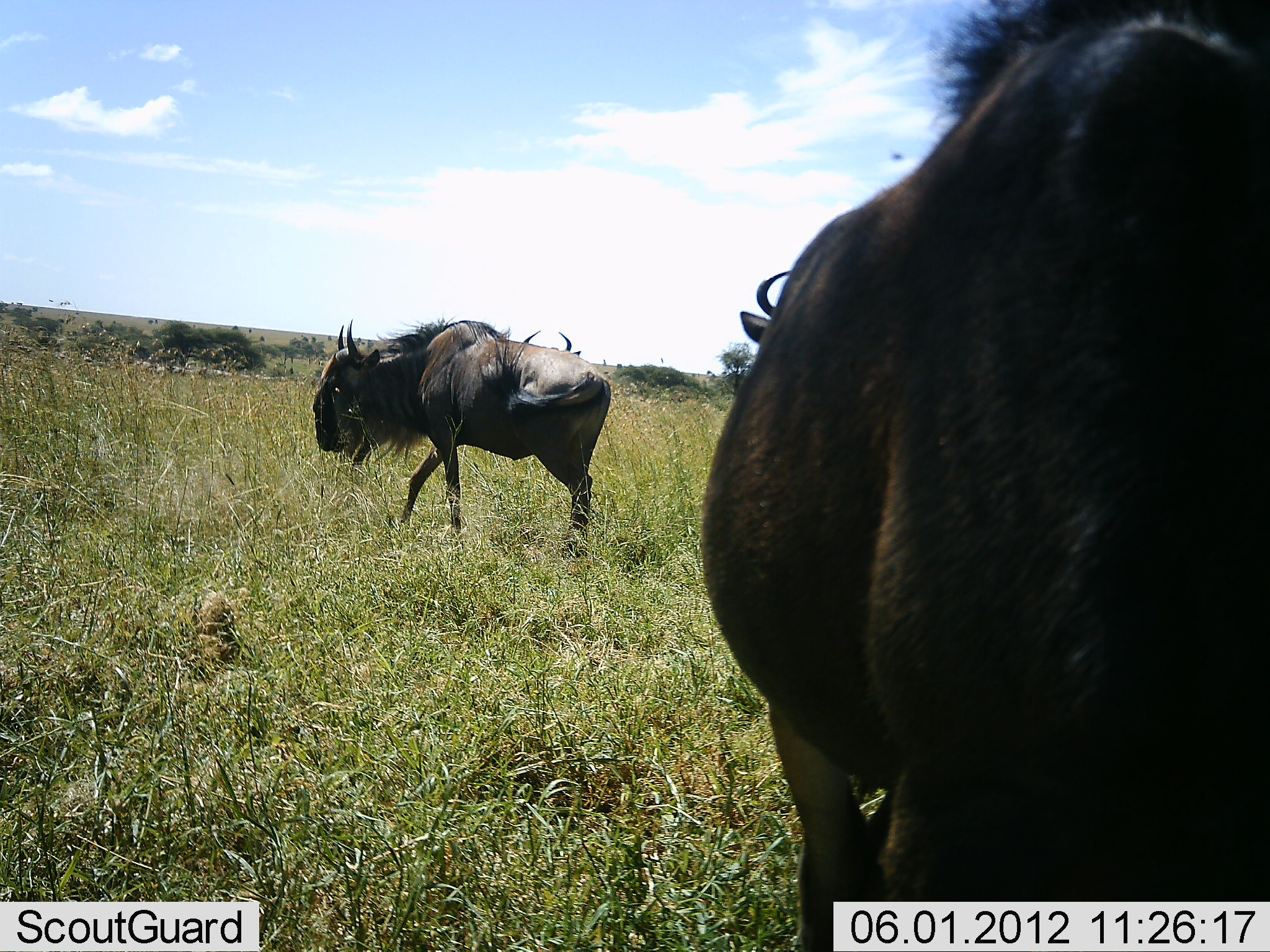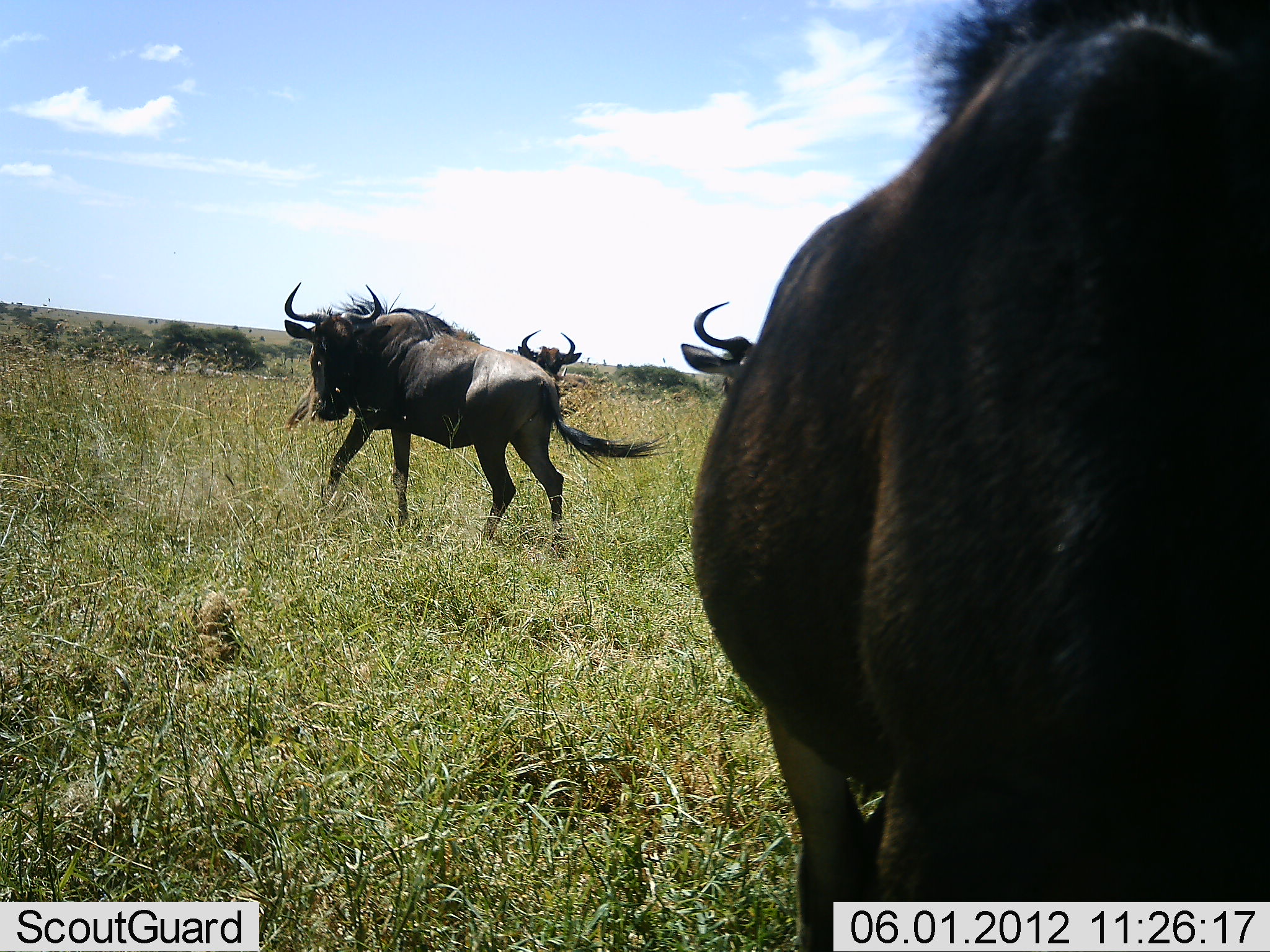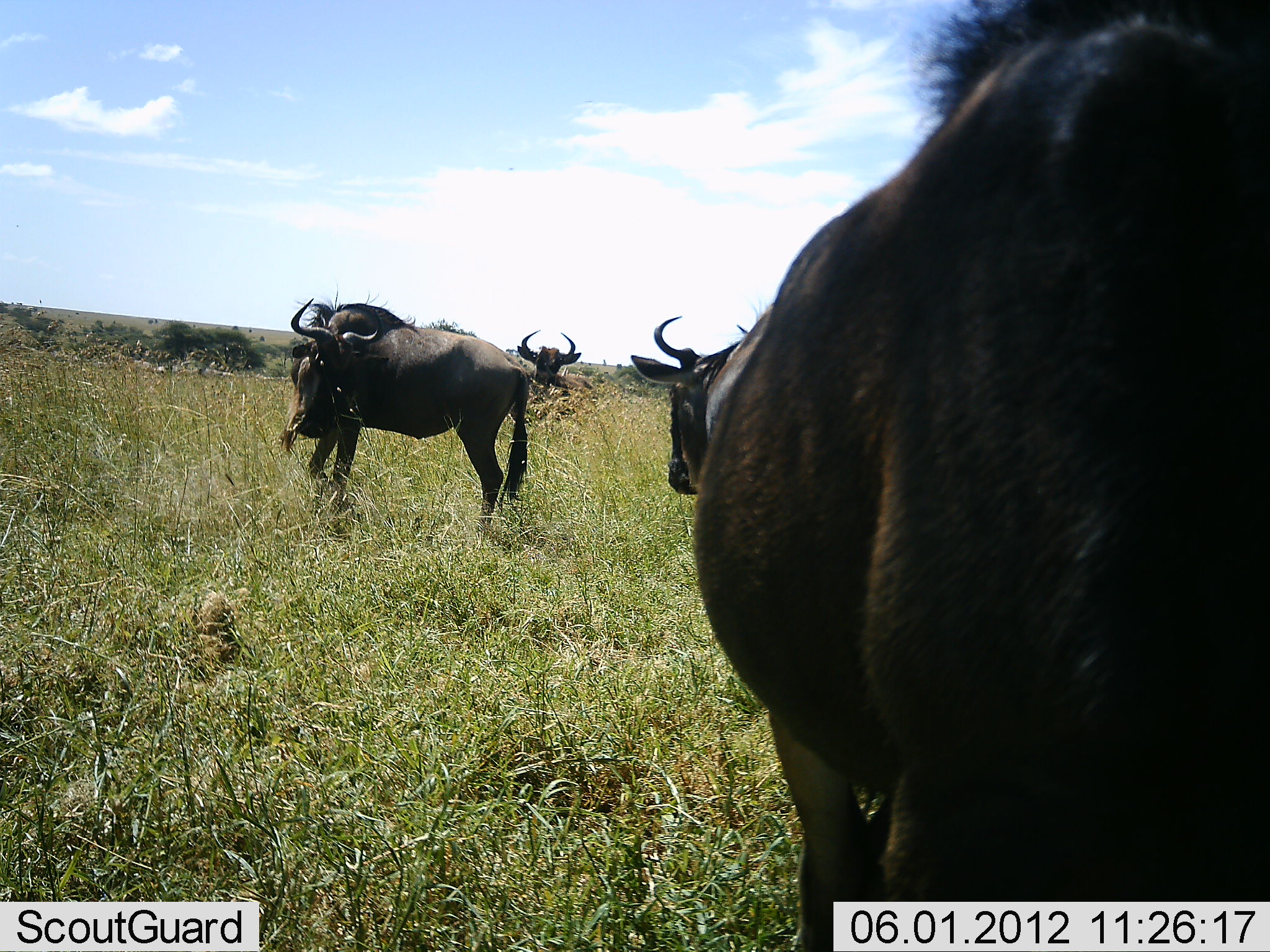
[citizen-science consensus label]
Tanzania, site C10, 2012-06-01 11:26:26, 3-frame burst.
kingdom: Animalia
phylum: Chordata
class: Mammalia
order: Artiodactyla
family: Bovidae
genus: Connochaetes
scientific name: Connochaetes taurinus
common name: blue wildebeest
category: wildebeest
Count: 4.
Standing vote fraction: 90%.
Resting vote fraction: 0%.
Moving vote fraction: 80%.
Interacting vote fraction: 10%.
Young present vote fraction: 0%.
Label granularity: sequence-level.